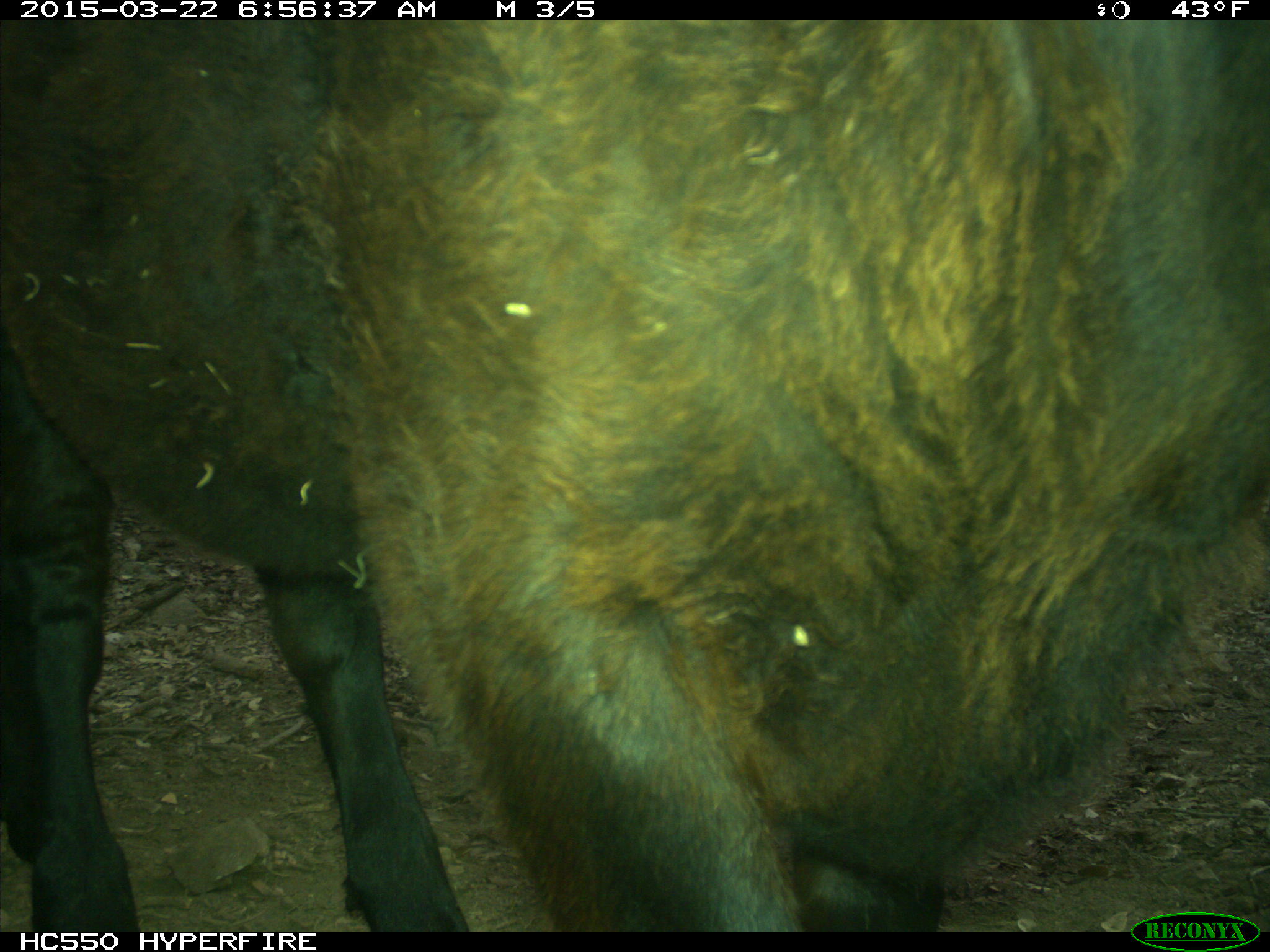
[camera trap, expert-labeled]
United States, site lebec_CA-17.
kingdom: Animalia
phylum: Chordata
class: Mammalia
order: Artiodactyla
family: Bovidae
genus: Bos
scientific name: Bos taurus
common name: domestic cow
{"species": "Bos taurus (domestic cow)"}